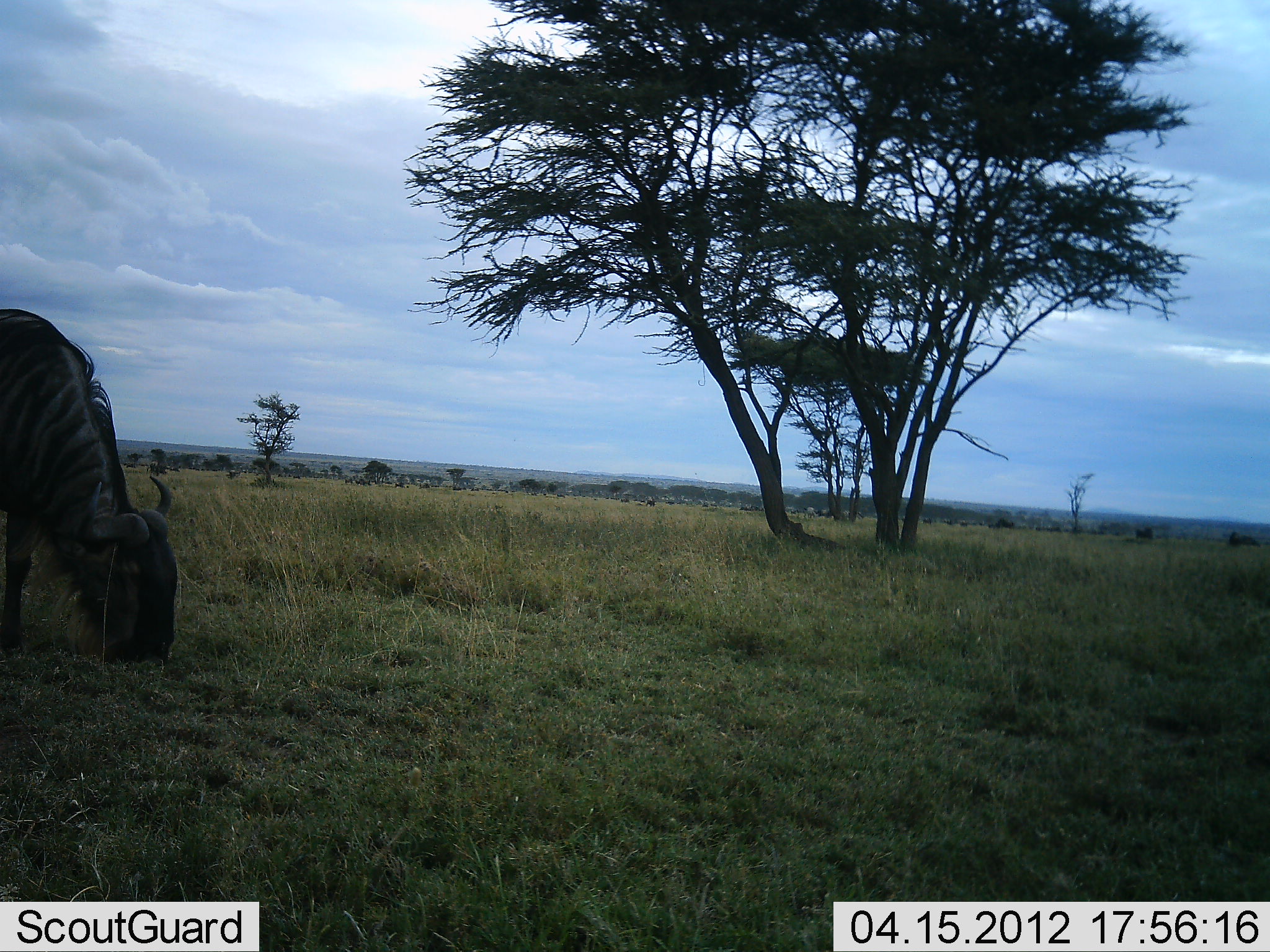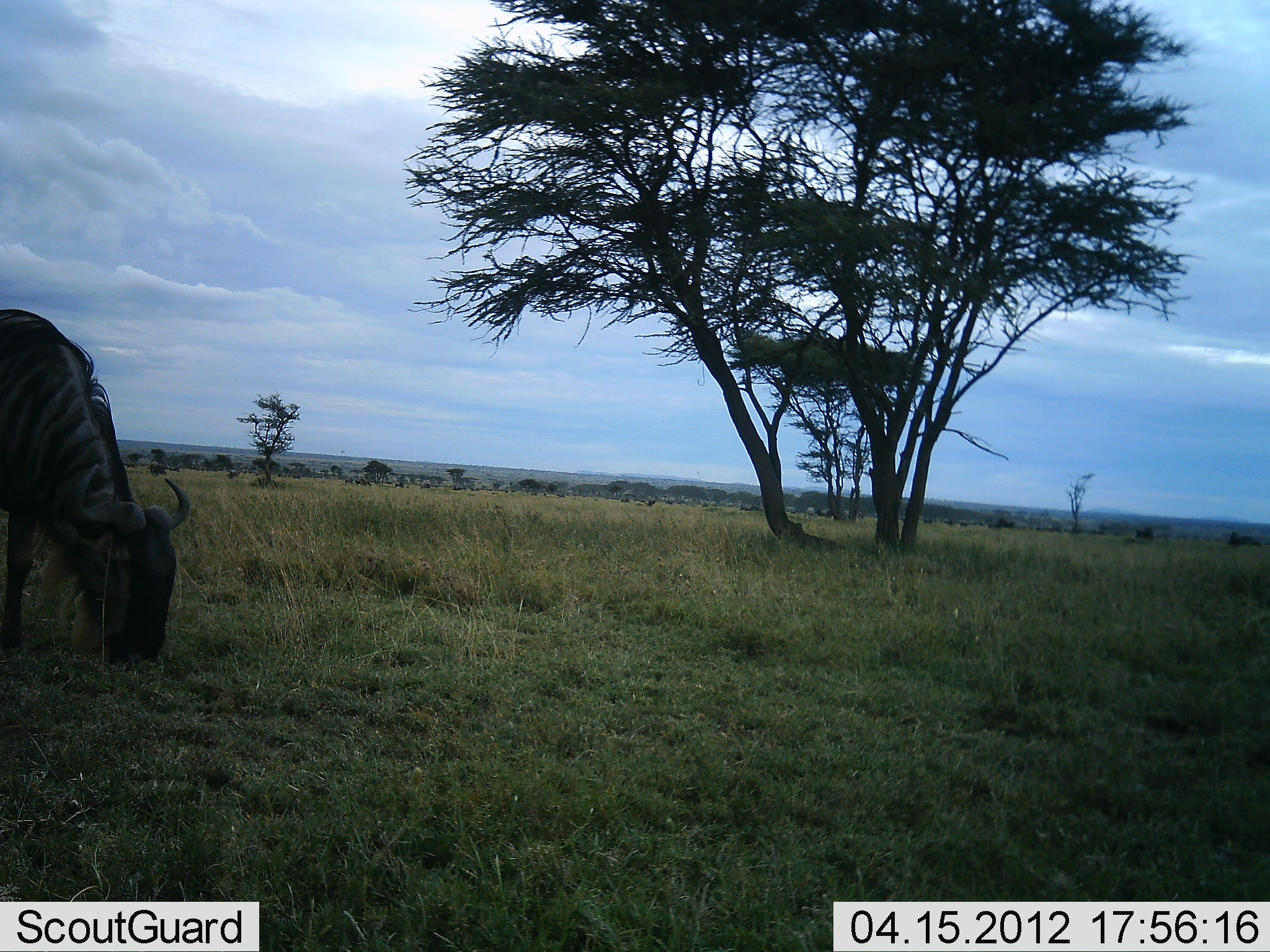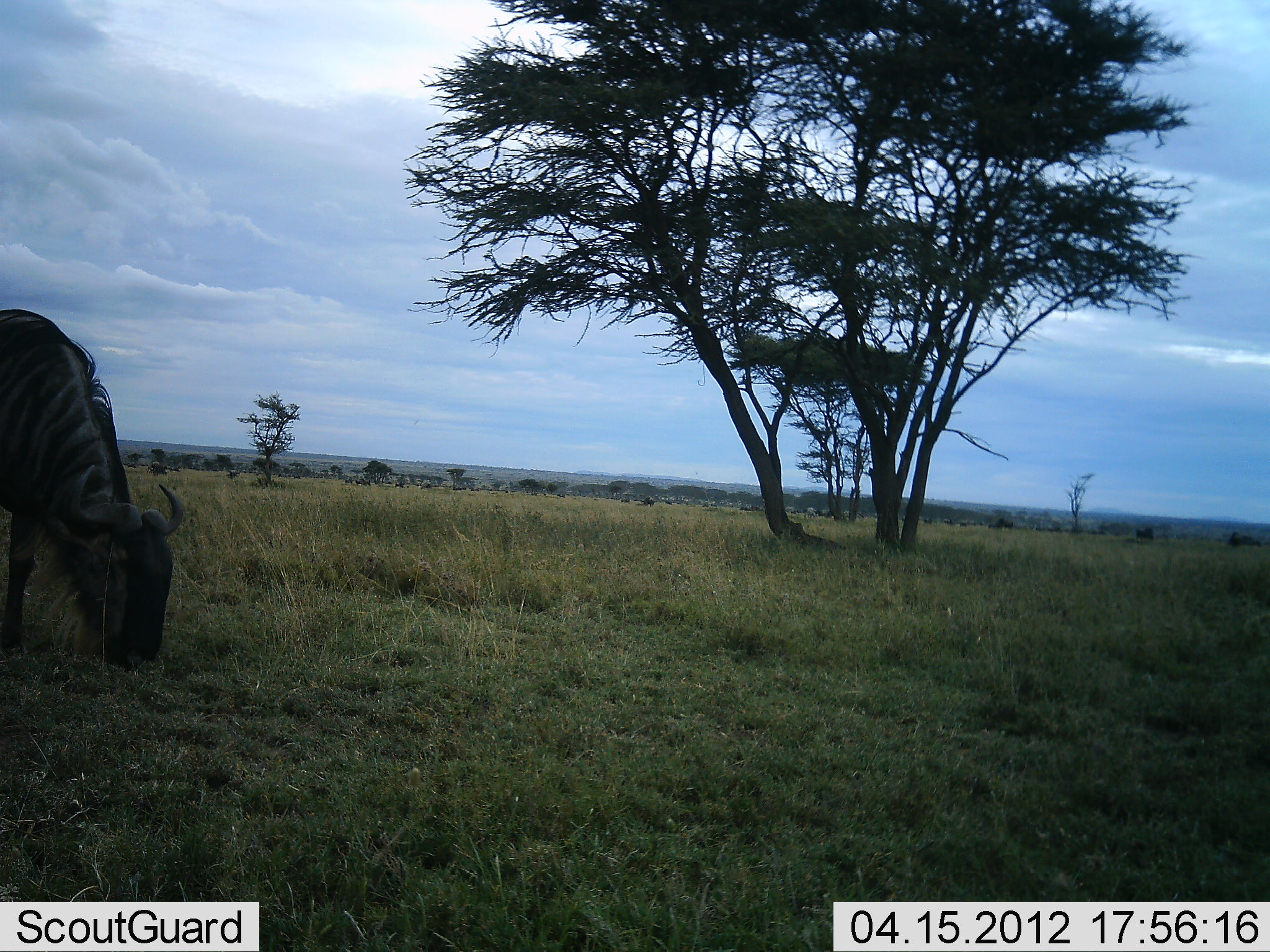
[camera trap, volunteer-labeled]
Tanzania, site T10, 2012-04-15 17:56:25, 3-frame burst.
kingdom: Animalia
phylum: Chordata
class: Mammalia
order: Artiodactyla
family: Bovidae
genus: Connochaetes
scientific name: Connochaetes taurinus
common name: blue wildebeest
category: wildebeest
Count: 1.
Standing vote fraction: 36%.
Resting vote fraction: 0%.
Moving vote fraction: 9%.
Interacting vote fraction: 0%.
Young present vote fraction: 0%.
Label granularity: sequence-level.